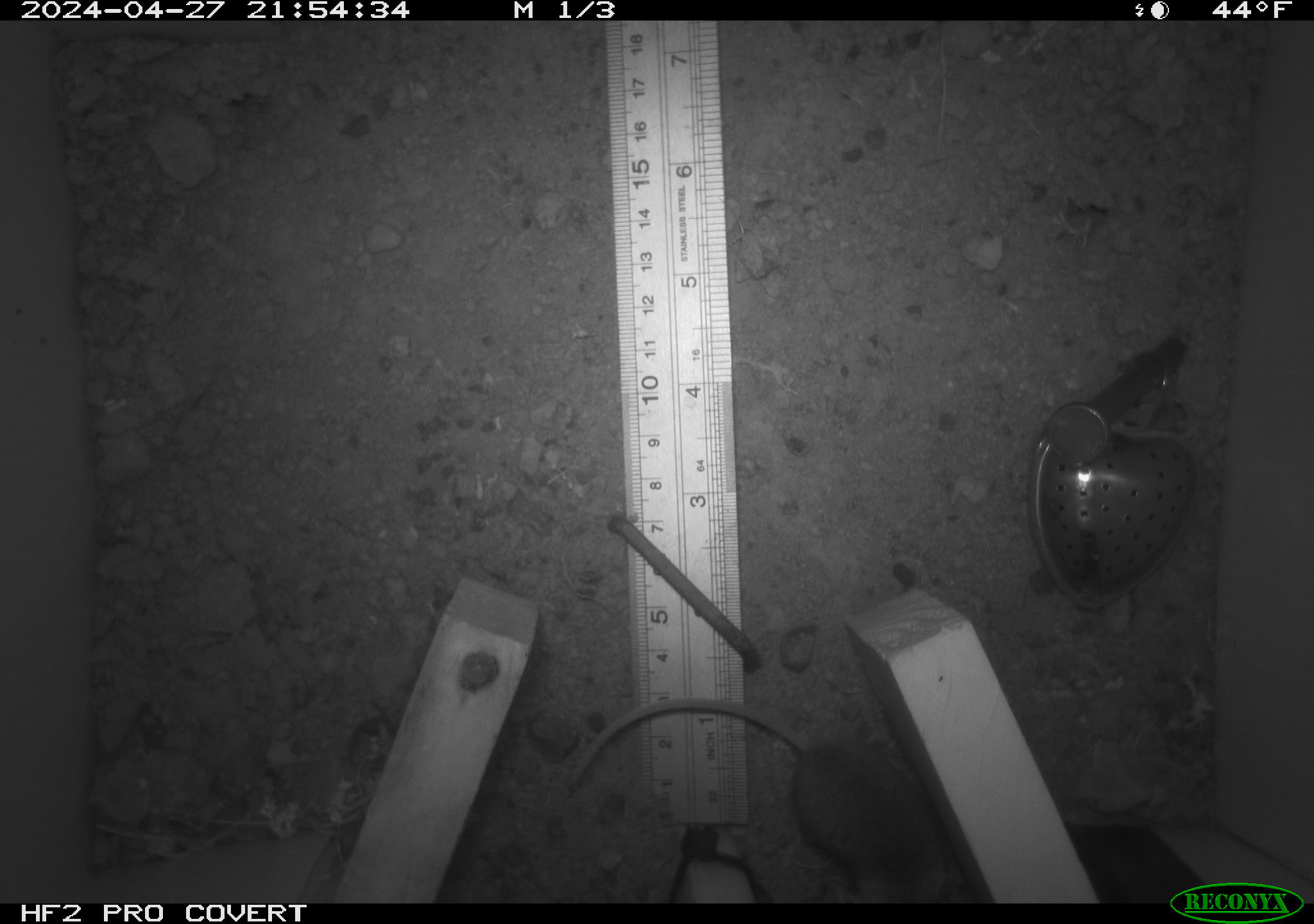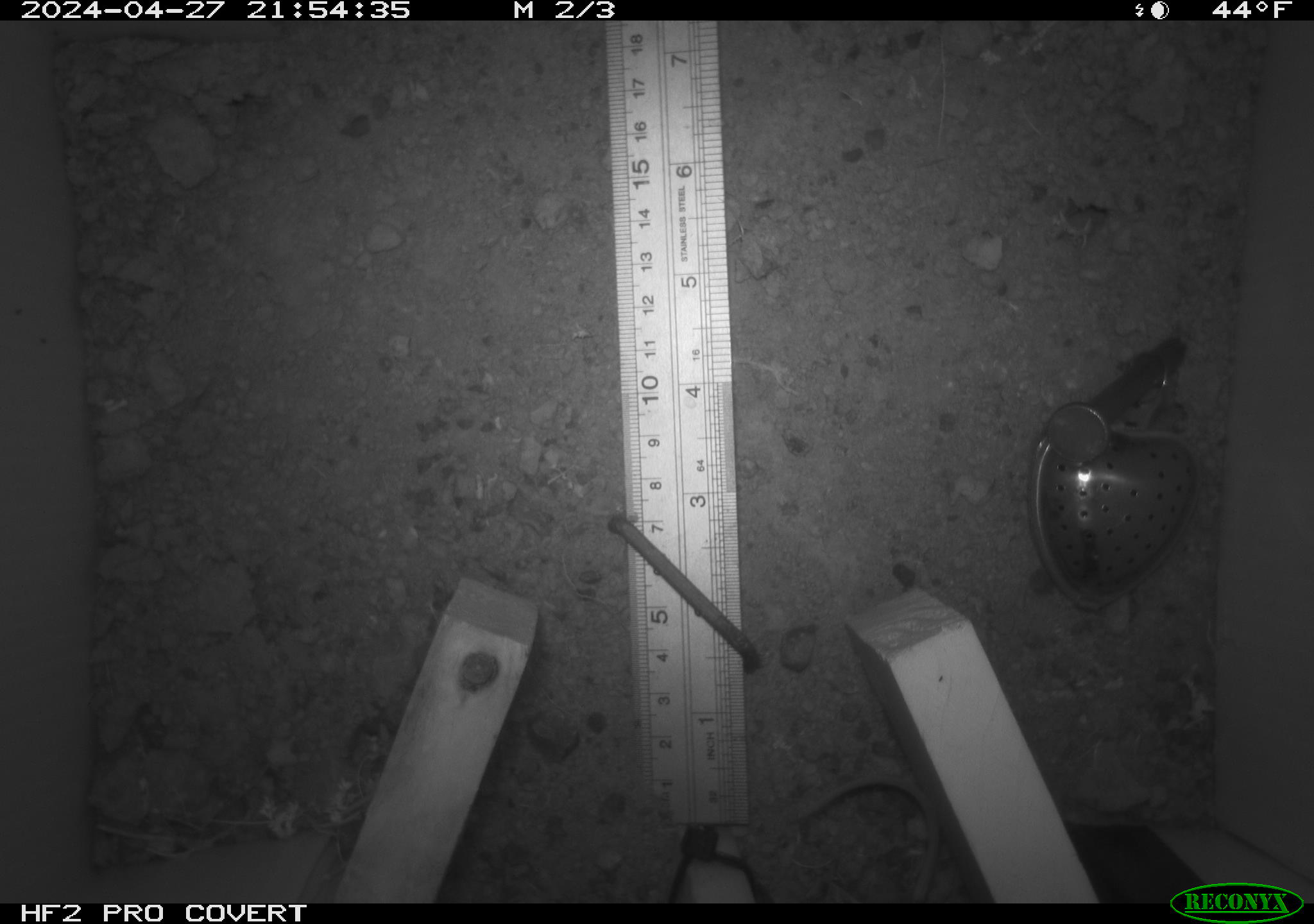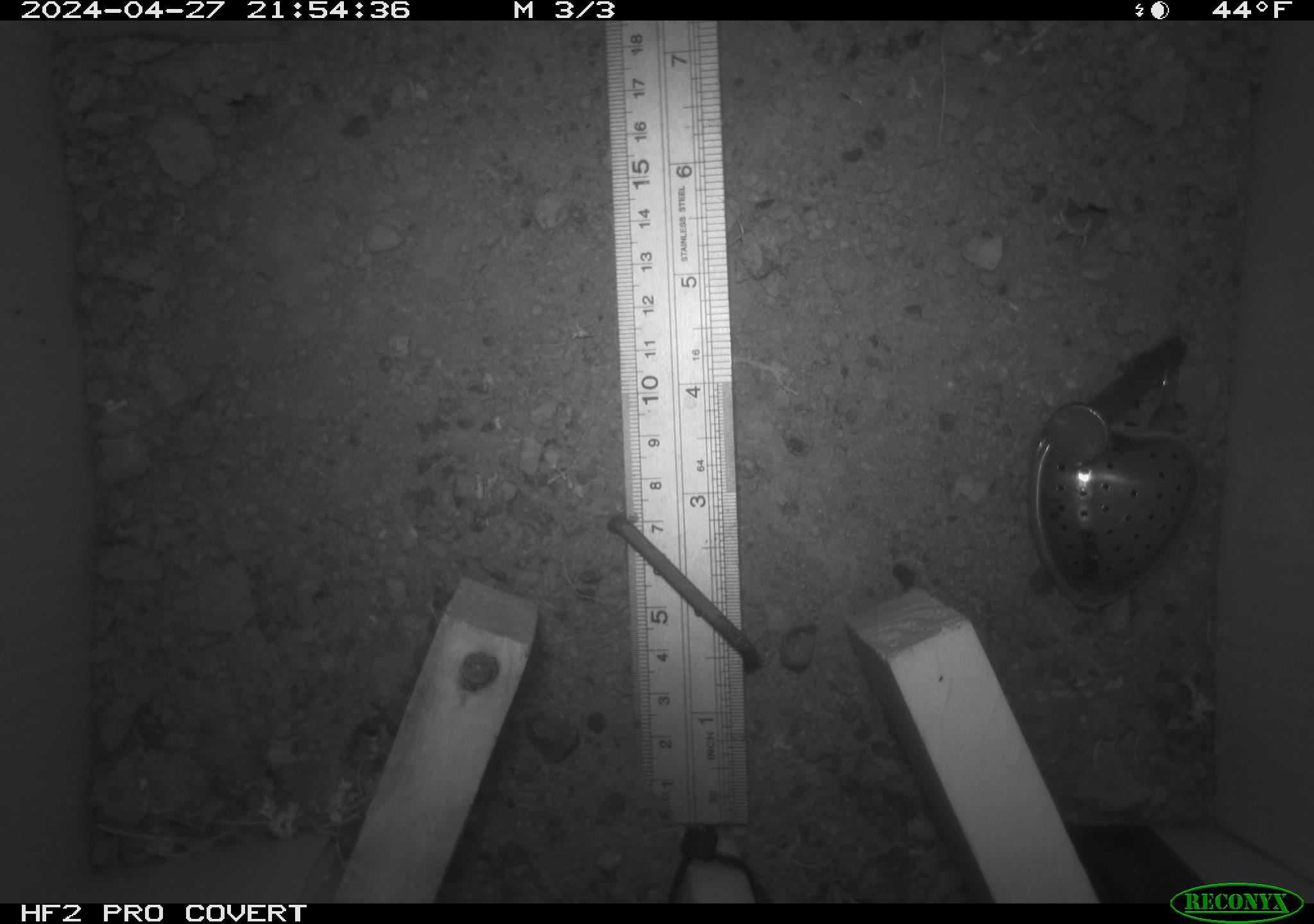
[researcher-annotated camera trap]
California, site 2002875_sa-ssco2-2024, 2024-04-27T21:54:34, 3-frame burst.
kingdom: Animalia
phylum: Chordata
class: Mammalia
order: Rodentia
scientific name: Rodentia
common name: mouse species